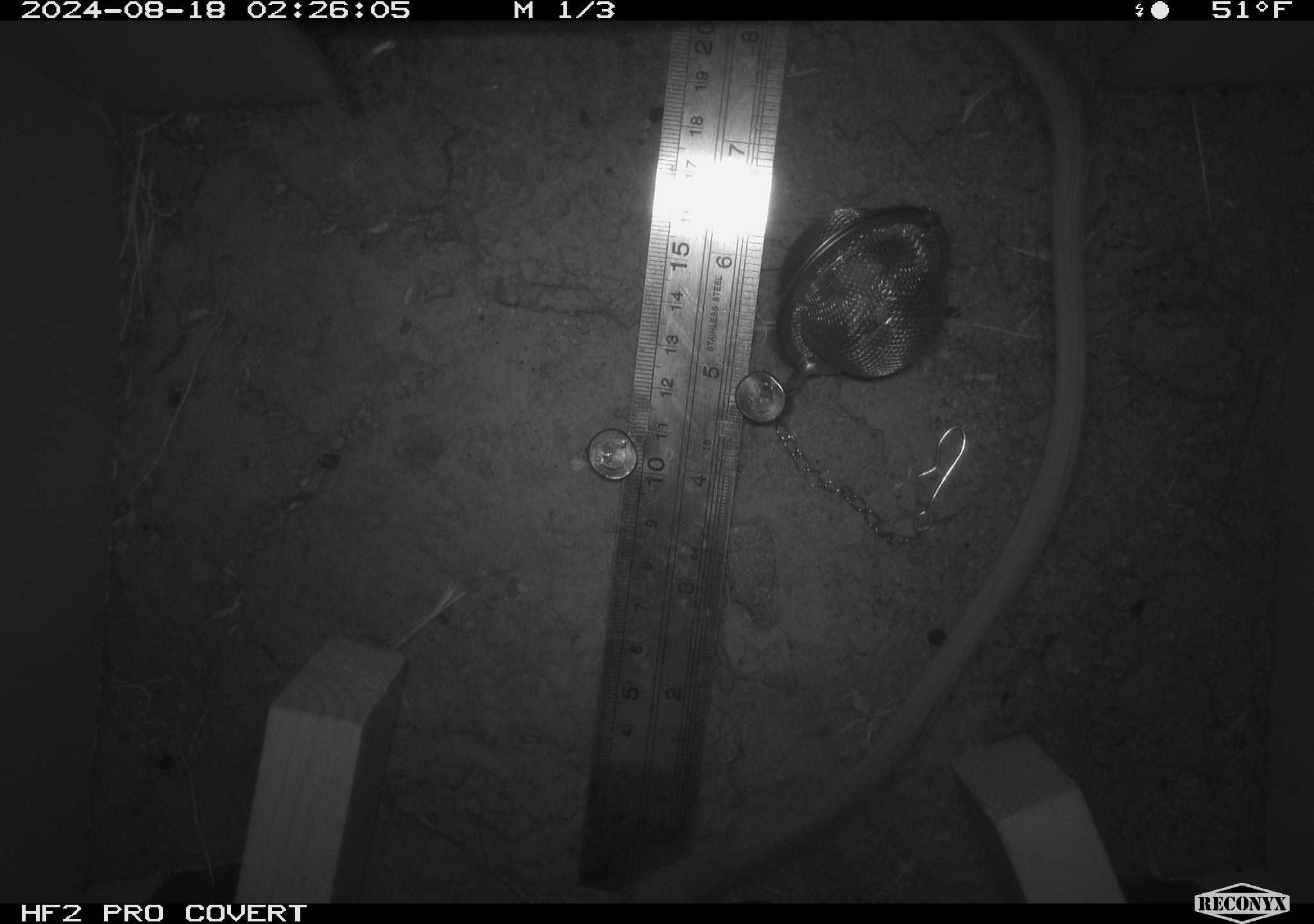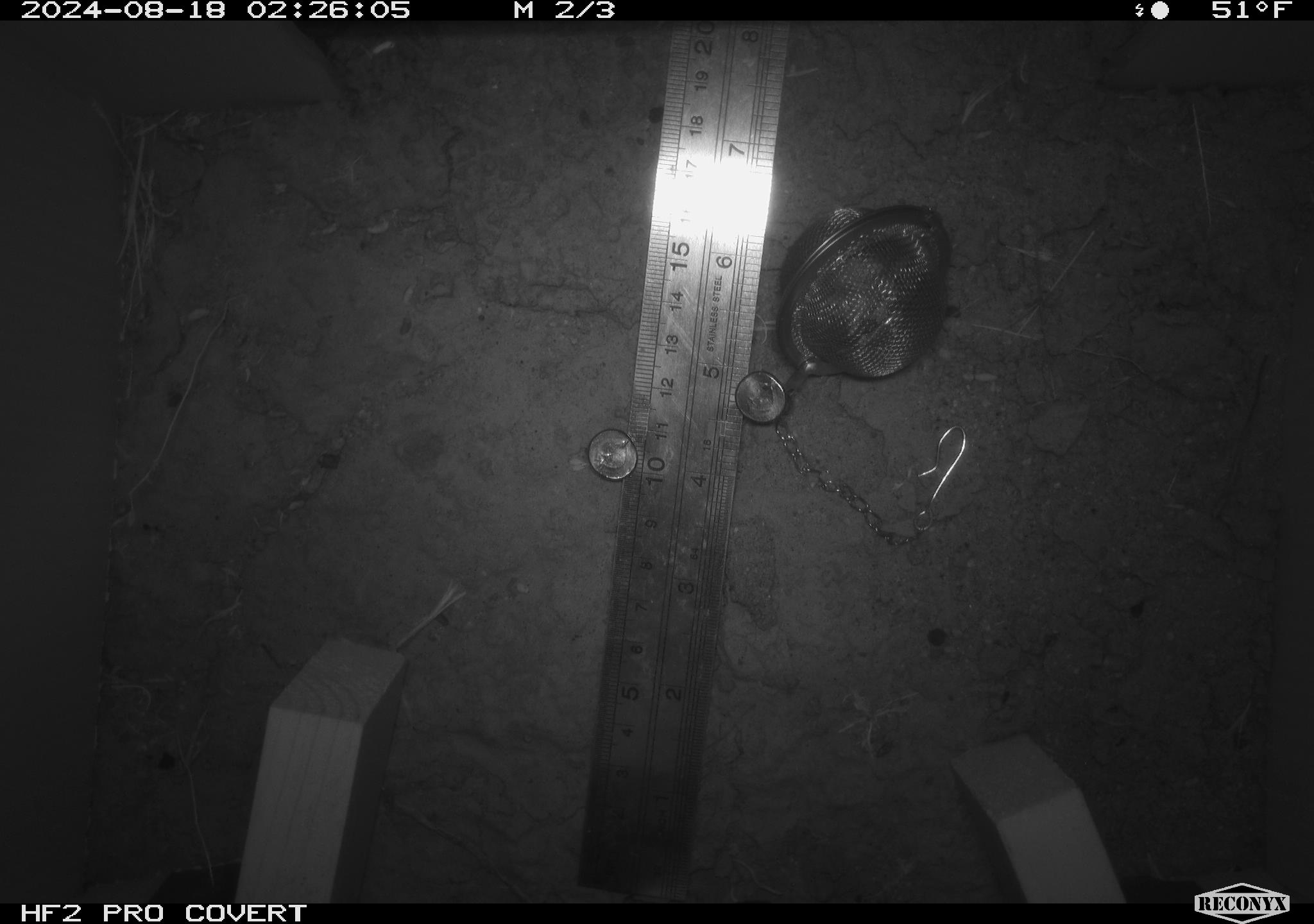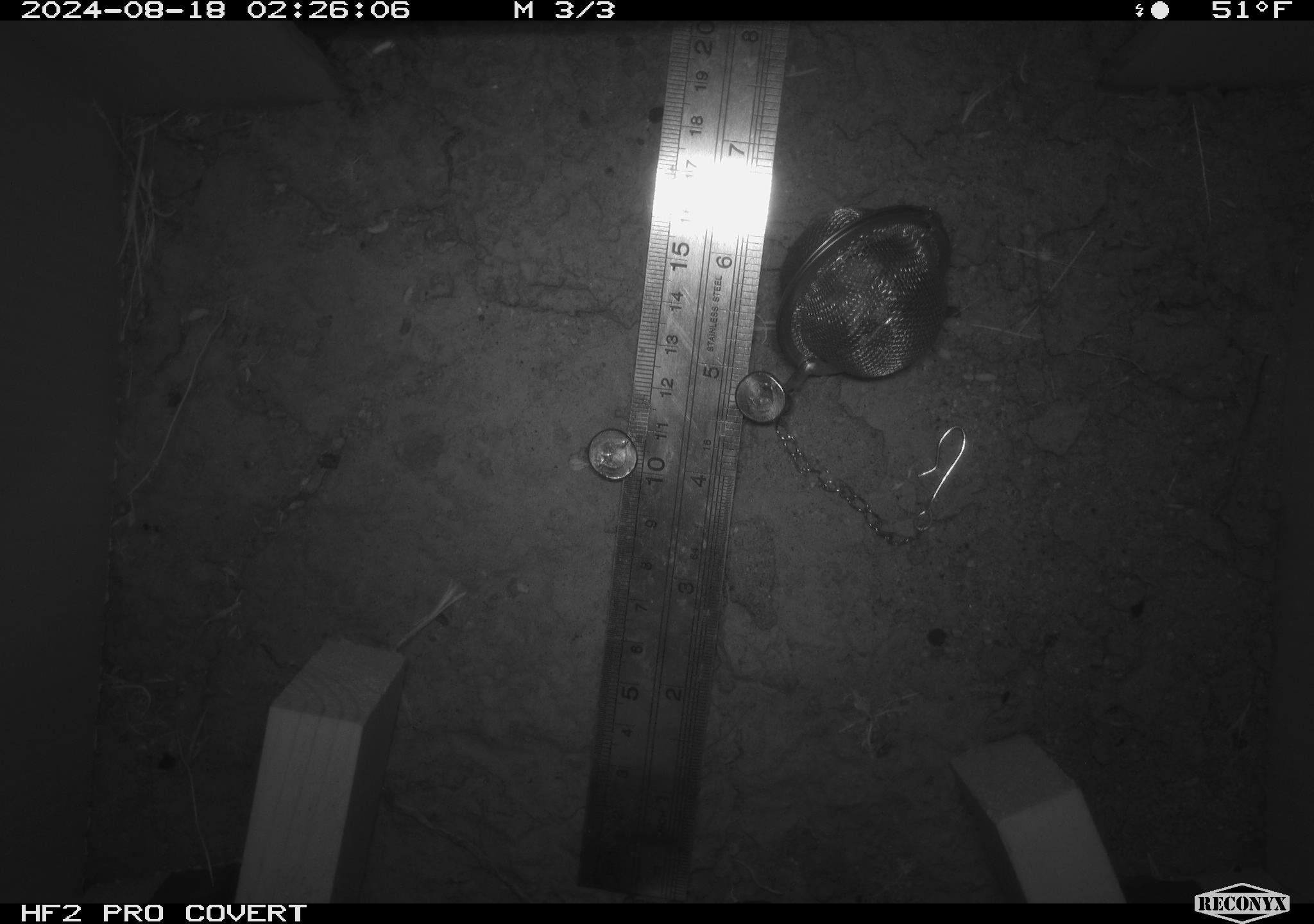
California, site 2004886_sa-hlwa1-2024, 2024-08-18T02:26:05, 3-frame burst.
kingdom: Animalia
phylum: Chordata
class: Mammalia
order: Rodentia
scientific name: Rodentia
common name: woodrat or rat or mouse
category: woodrat or rat or mouse species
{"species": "woodrat or rat or mouse species (woodrat or rat or mouse) (Rodentia)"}